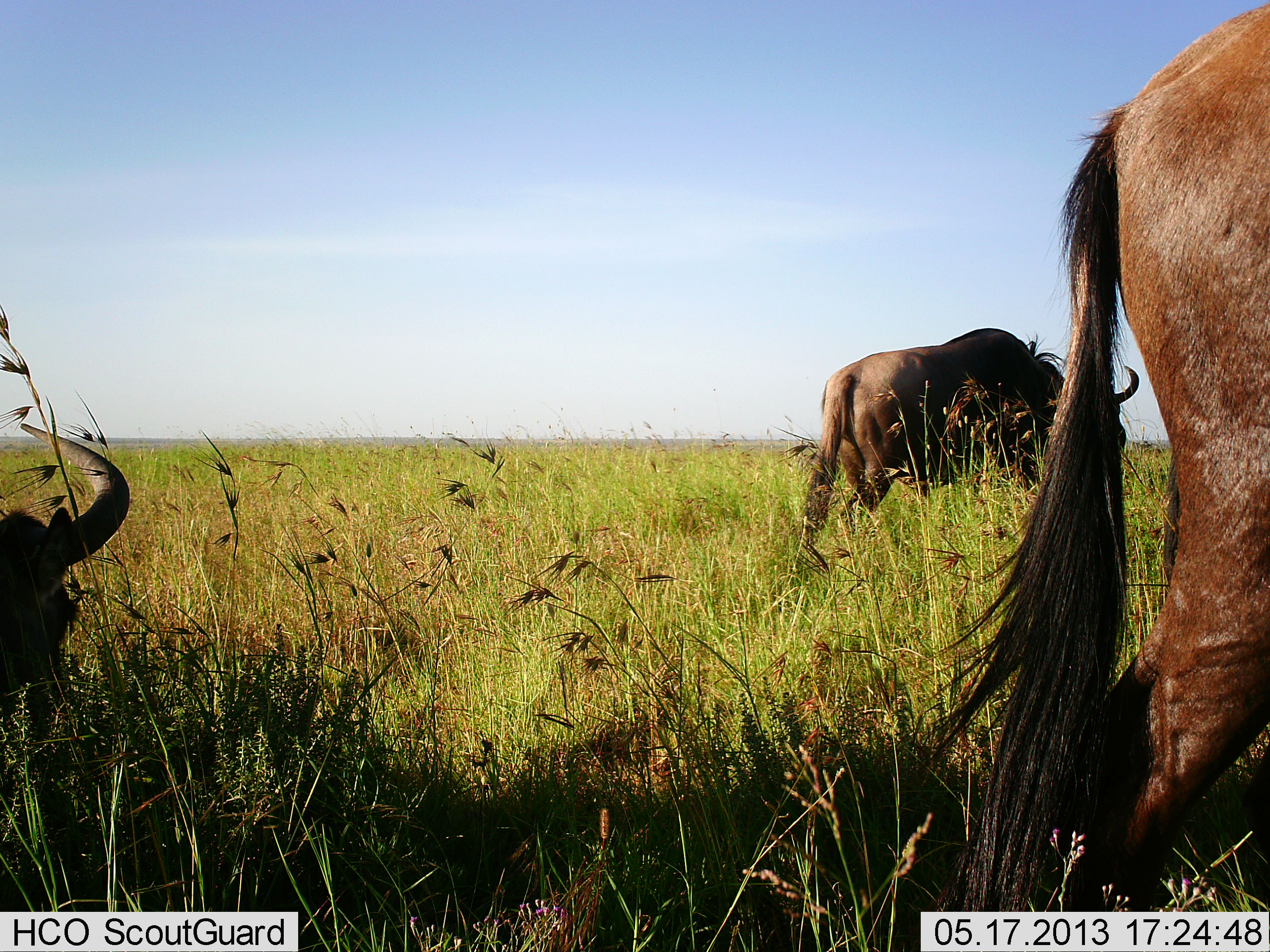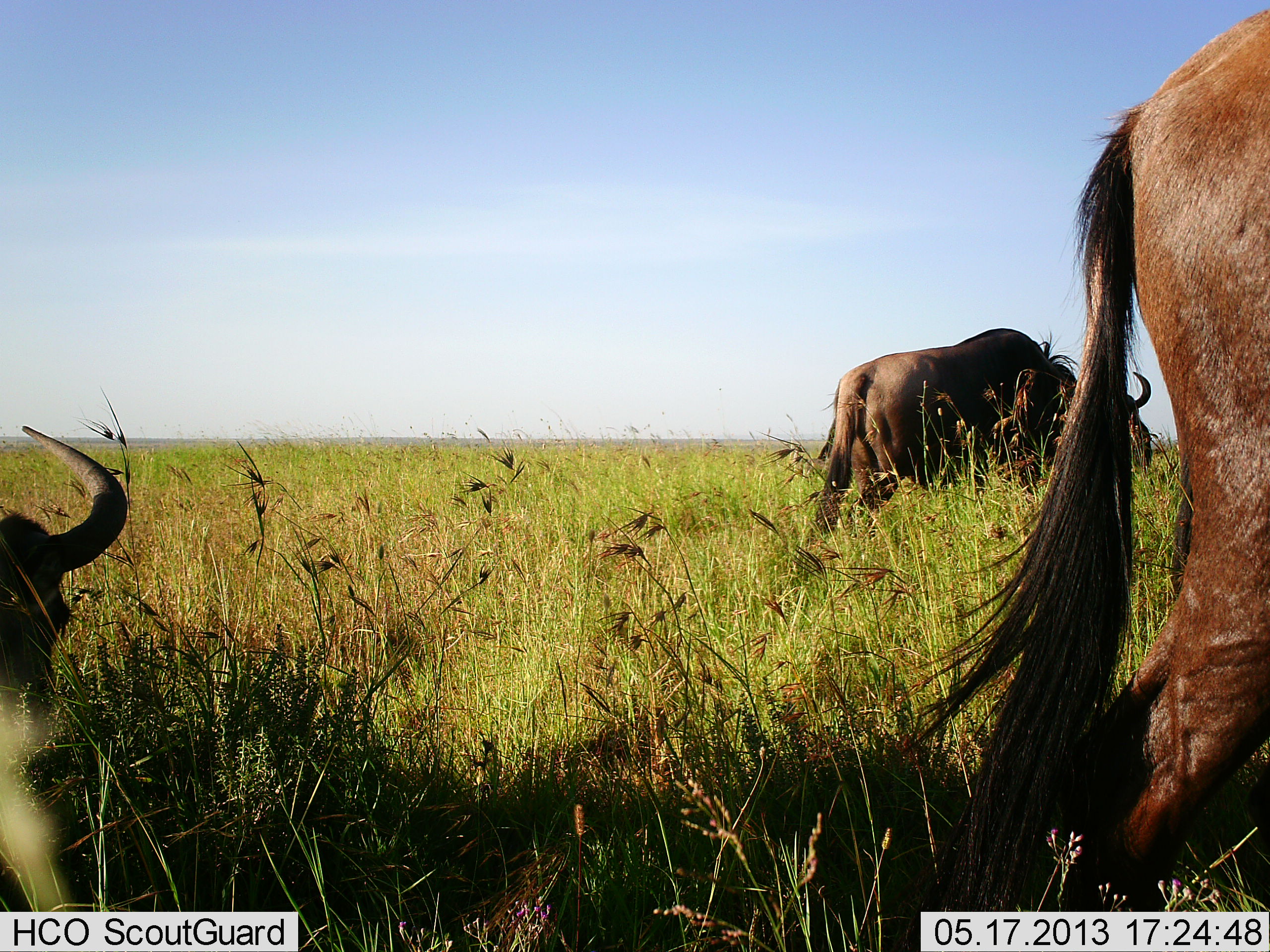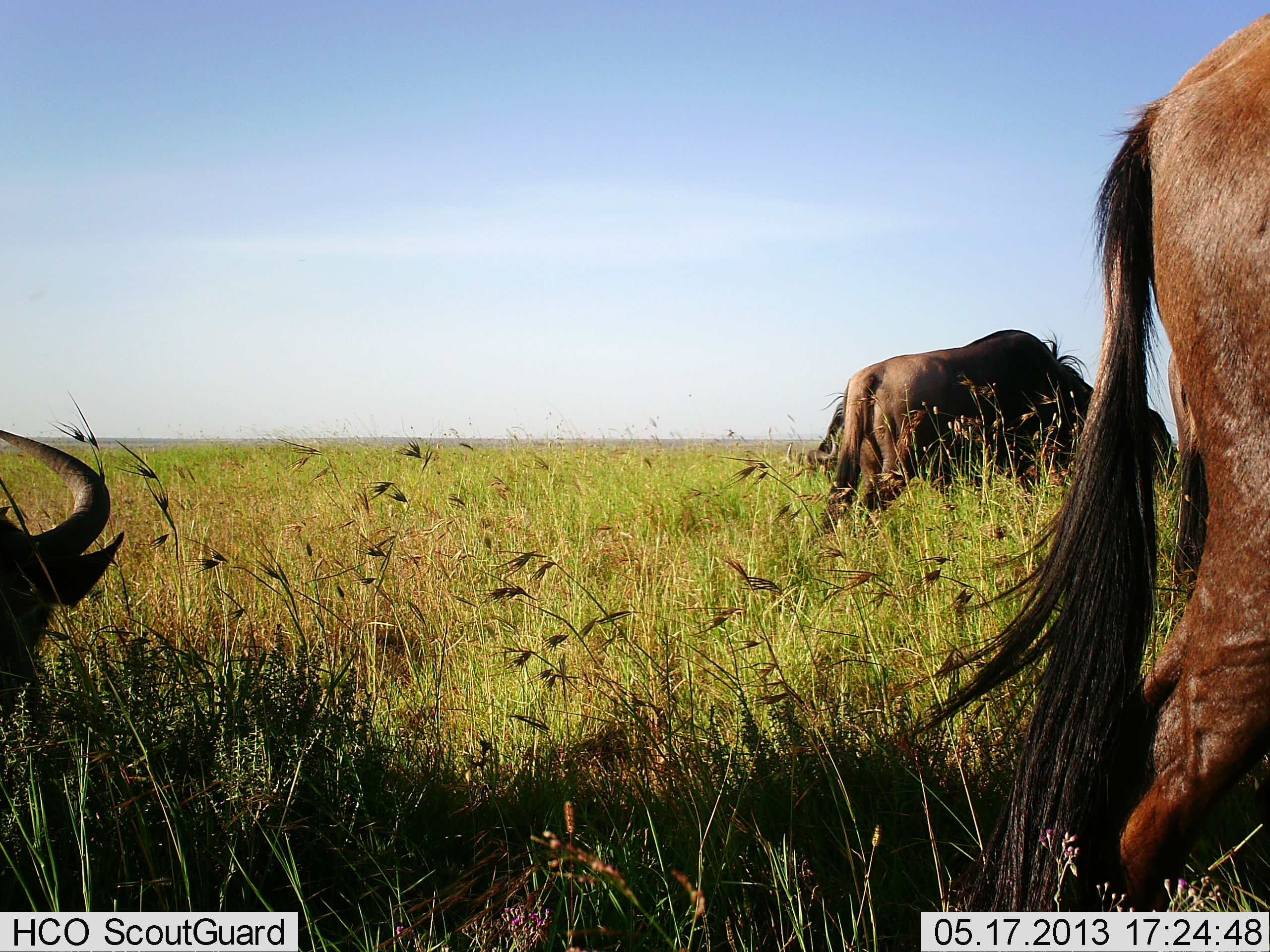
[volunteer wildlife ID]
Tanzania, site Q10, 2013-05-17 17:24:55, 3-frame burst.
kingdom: Animalia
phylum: Chordata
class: Mammalia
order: Artiodactyla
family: Bovidae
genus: Connochaetes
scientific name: Connochaetes taurinus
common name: blue wildebeest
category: wildebeest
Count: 3.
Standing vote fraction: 50%.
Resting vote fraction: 10%.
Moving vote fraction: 50%.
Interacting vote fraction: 0%.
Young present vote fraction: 0%.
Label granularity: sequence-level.